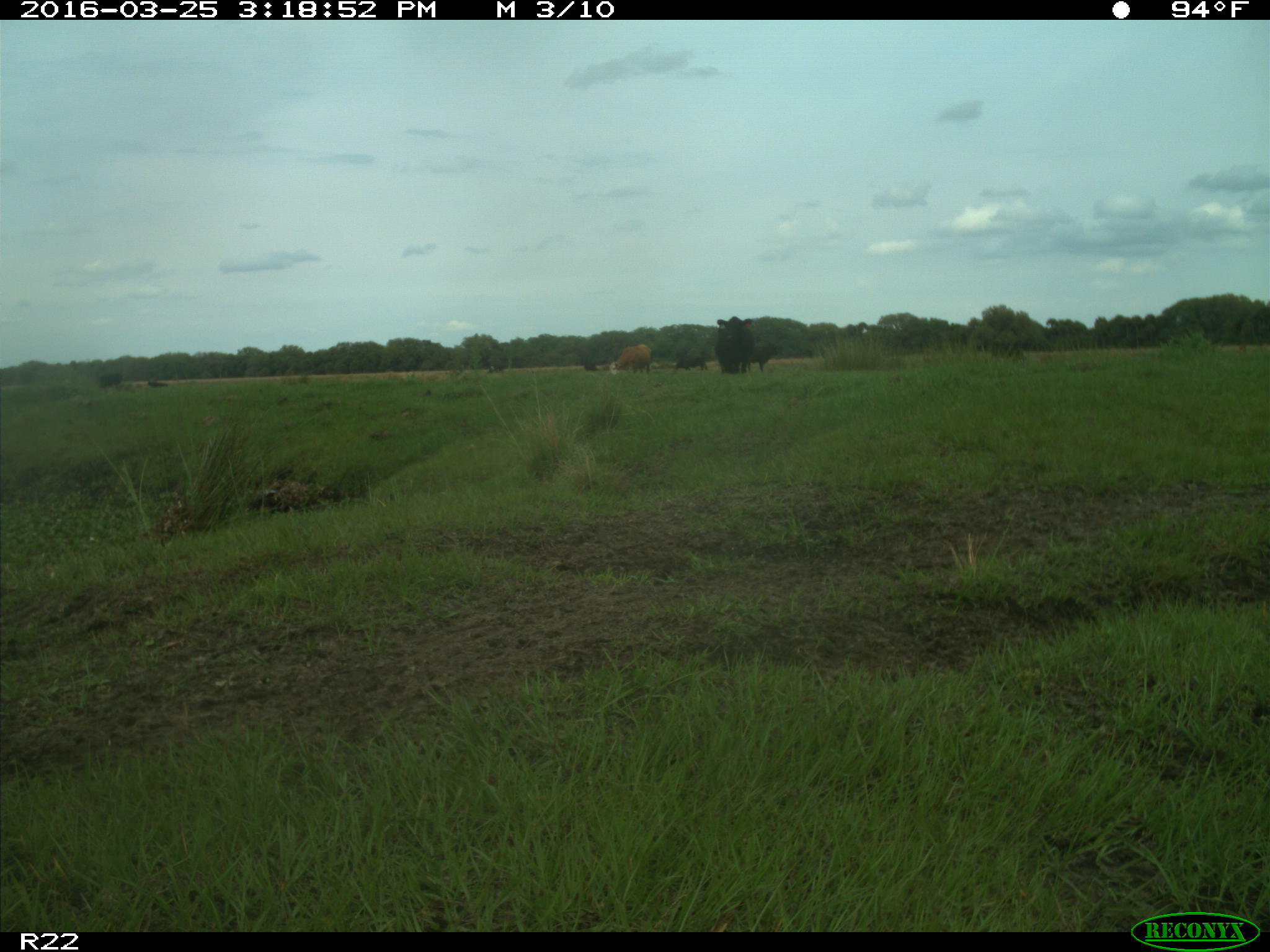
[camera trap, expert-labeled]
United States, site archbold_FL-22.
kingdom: Animalia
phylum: Chordata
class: Mammalia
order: Artiodactyla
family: Bovidae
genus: Bos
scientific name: Bos taurus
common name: domestic cow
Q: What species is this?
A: Bos taurus (domestic cow).